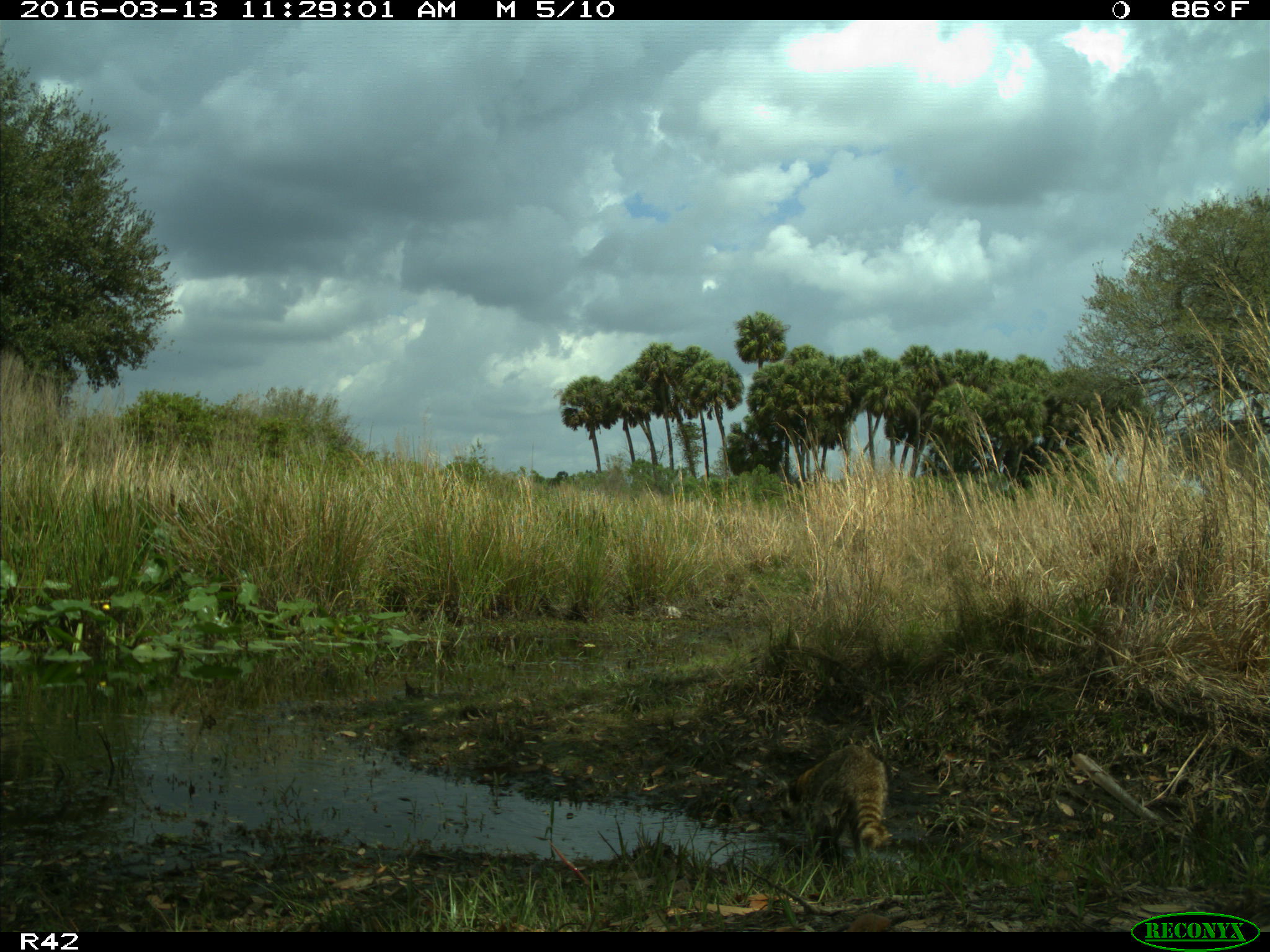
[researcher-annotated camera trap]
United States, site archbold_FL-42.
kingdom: Animalia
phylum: Chordata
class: Mammalia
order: Carnivora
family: Procyonidae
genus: Procyon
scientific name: Procyon lotor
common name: common raccoon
Procyon lotor (common raccoon).